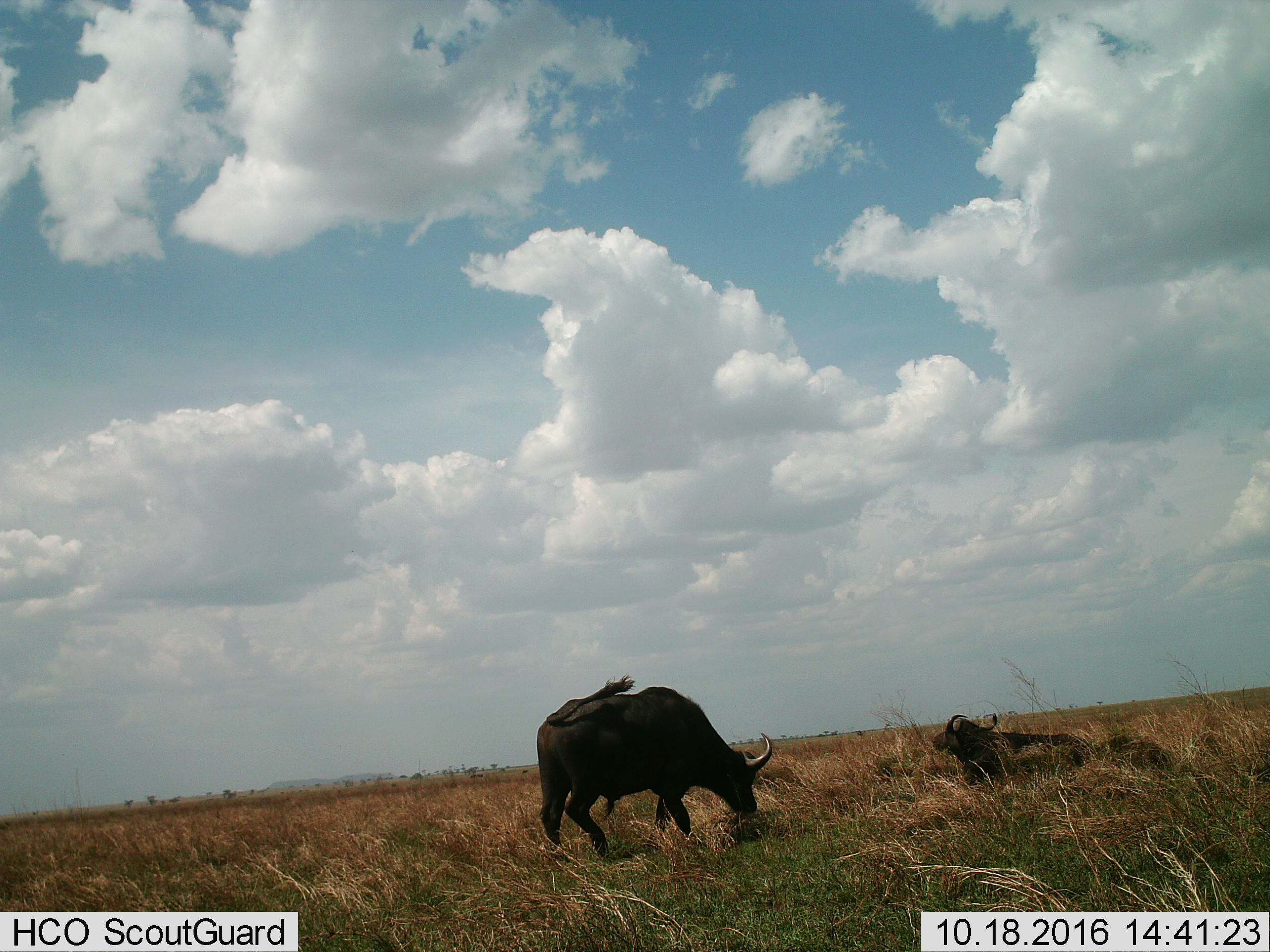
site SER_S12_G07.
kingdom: Animalia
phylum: Chordata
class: Mammalia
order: Artiodactyla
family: Bovidae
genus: Syncerus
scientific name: Syncerus caffer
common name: african buffalo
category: buffalo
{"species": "buffalo (african buffalo) (Syncerus caffer)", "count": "2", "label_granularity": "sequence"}